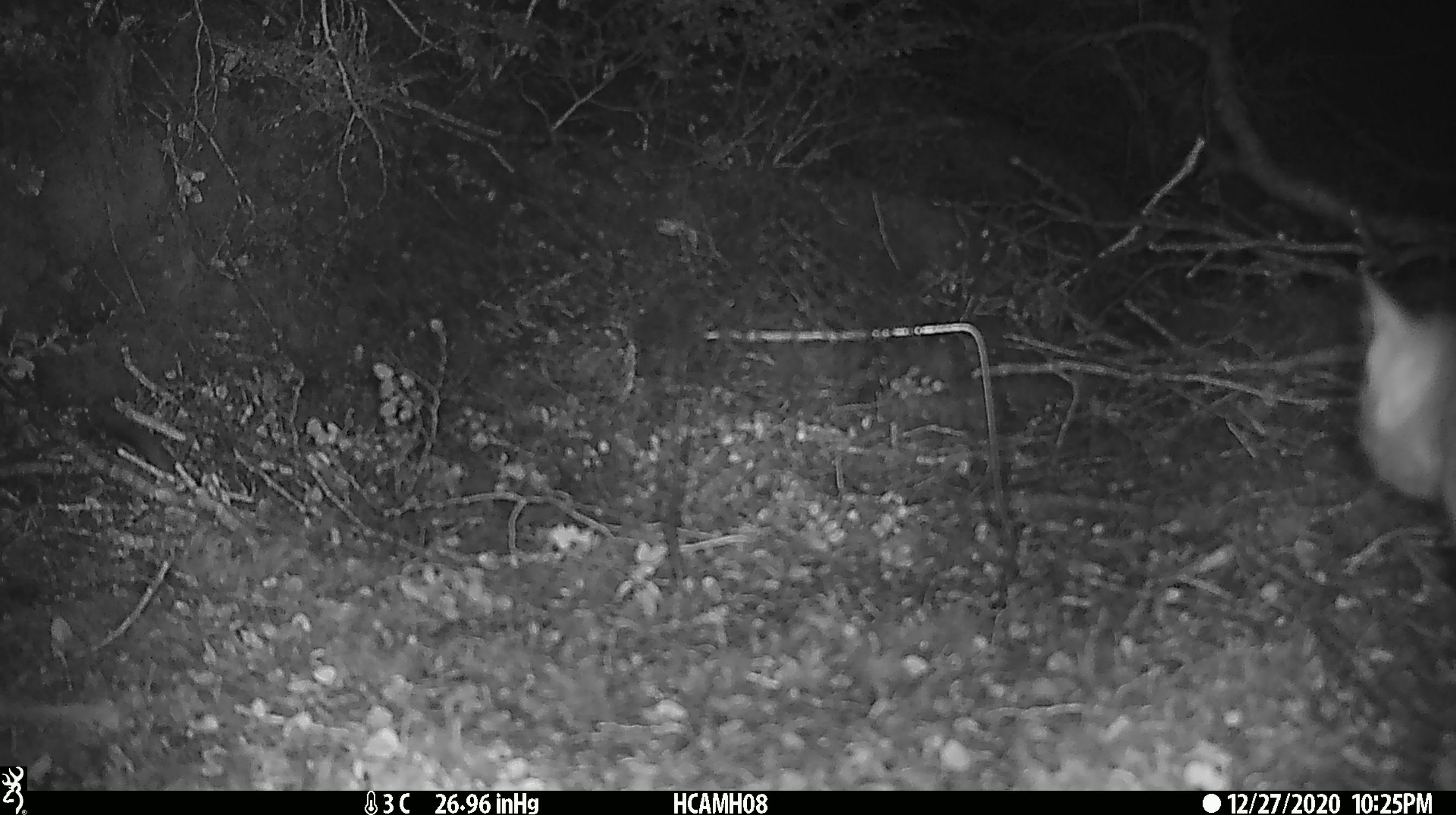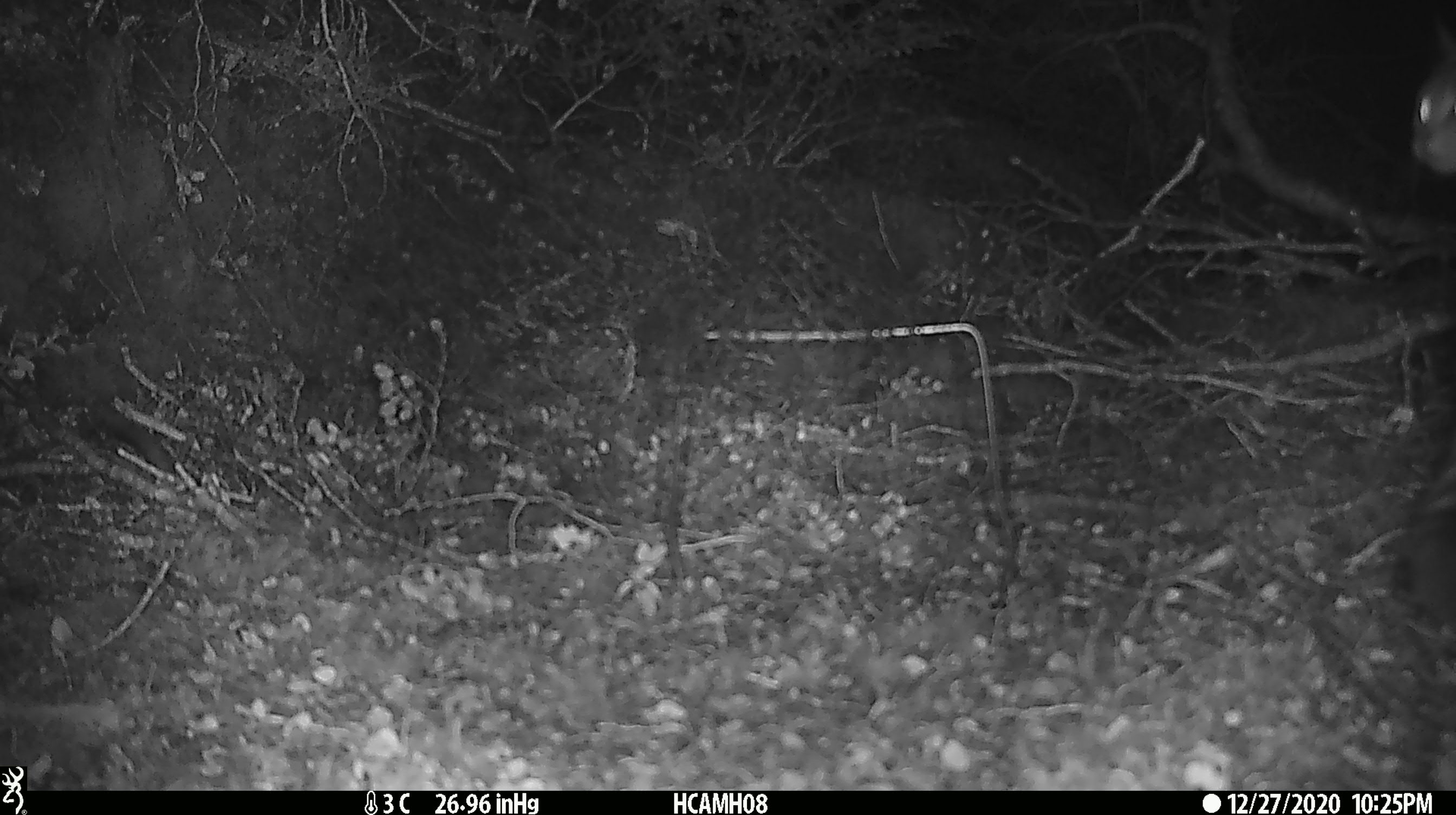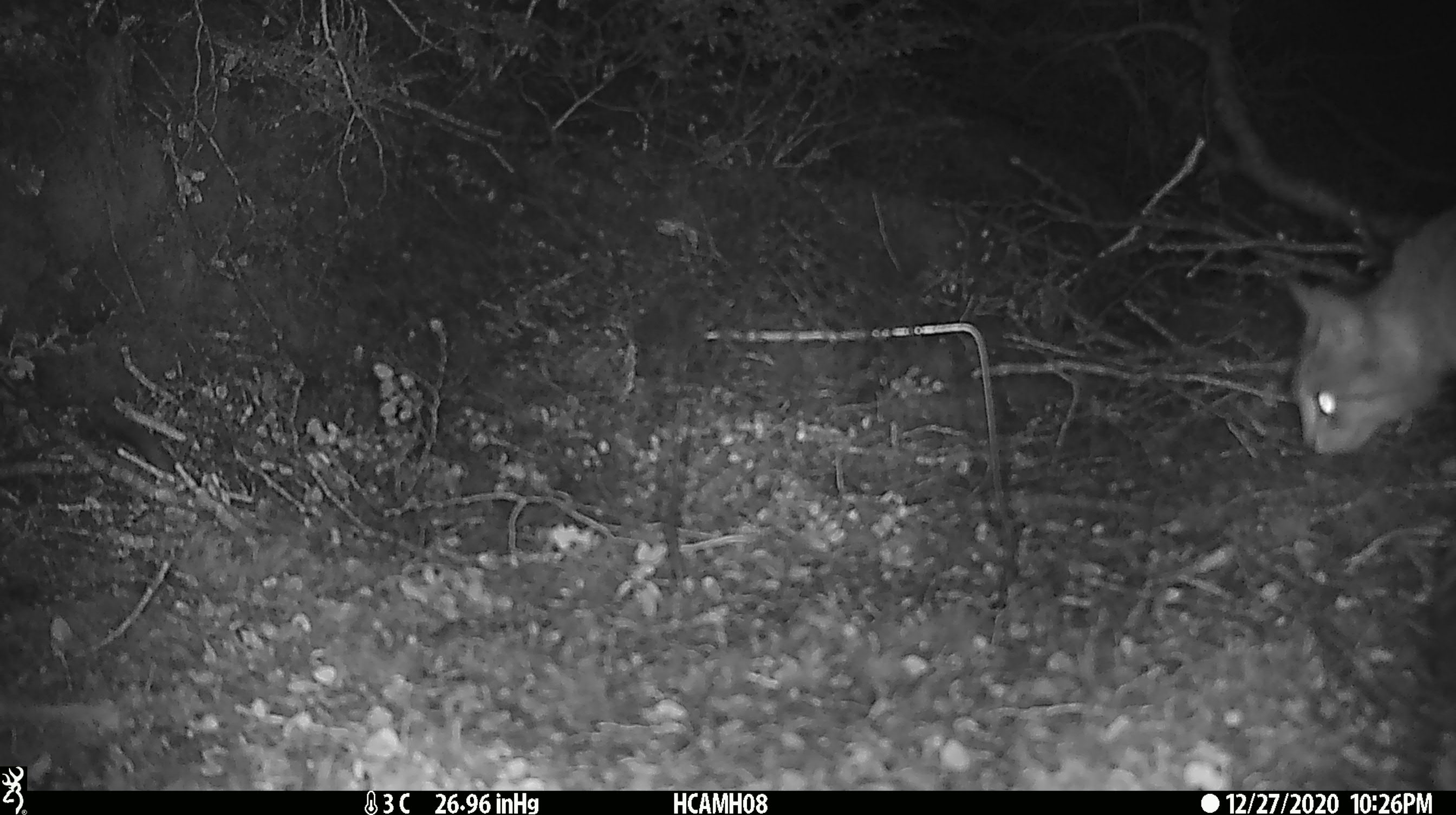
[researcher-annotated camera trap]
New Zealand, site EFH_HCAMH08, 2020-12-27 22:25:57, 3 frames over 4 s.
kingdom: Animalia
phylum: Chordata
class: Mammalia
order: Carnivora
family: Felidae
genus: Felis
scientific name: Felis catus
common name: domestic cat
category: cat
Cat (domestic cat) (Felis catus).